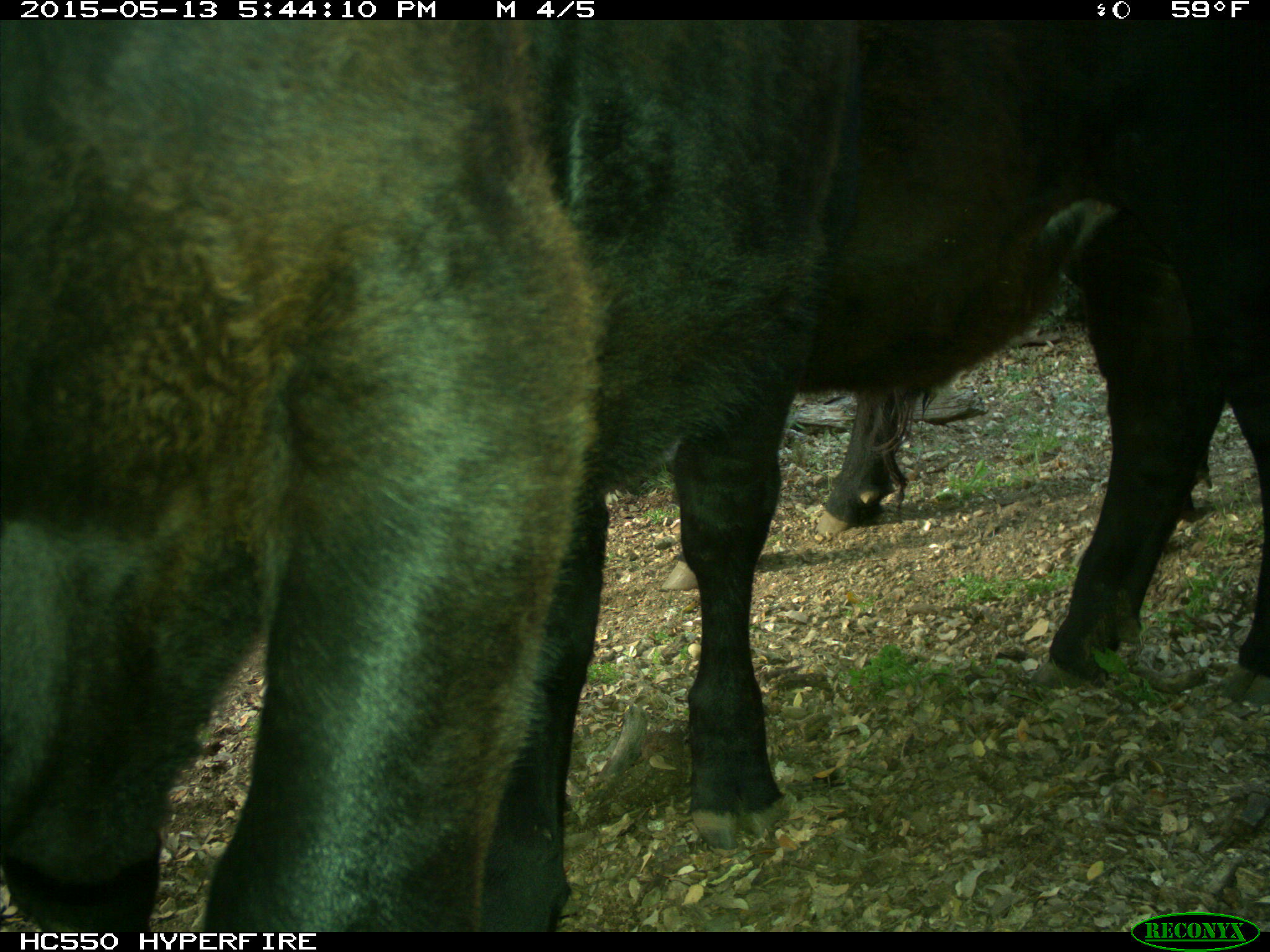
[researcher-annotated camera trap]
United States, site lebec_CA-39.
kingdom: Animalia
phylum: Chordata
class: Mammalia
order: Artiodactyla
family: Bovidae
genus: Bos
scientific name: Bos taurus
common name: domestic cow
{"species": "Bos taurus (domestic cow)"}